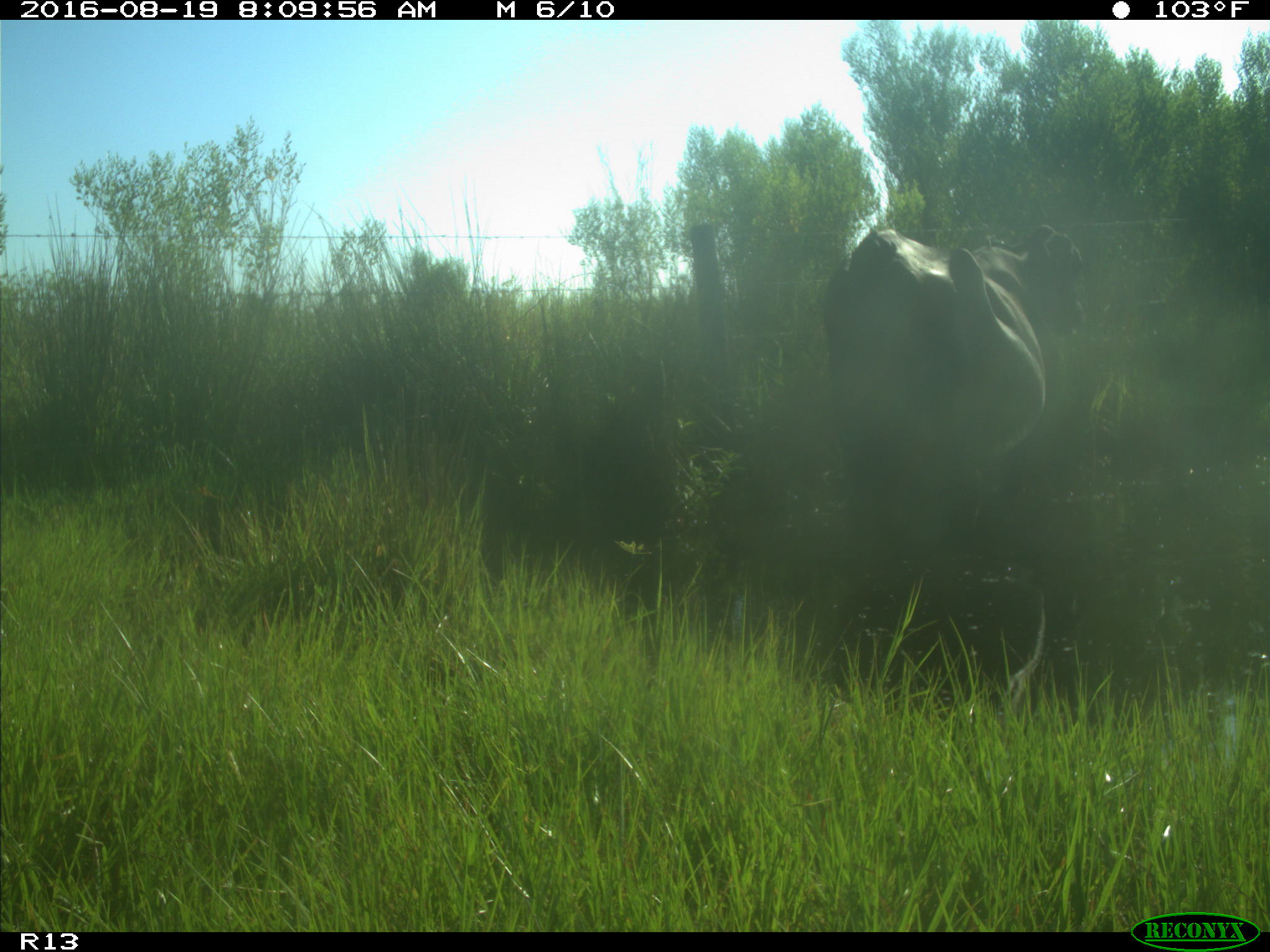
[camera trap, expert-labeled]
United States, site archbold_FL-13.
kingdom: Animalia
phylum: Chordata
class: Mammalia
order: Artiodactyla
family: Bovidae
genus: Bos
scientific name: Bos taurus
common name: domestic cow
Bos taurus (domestic cow).